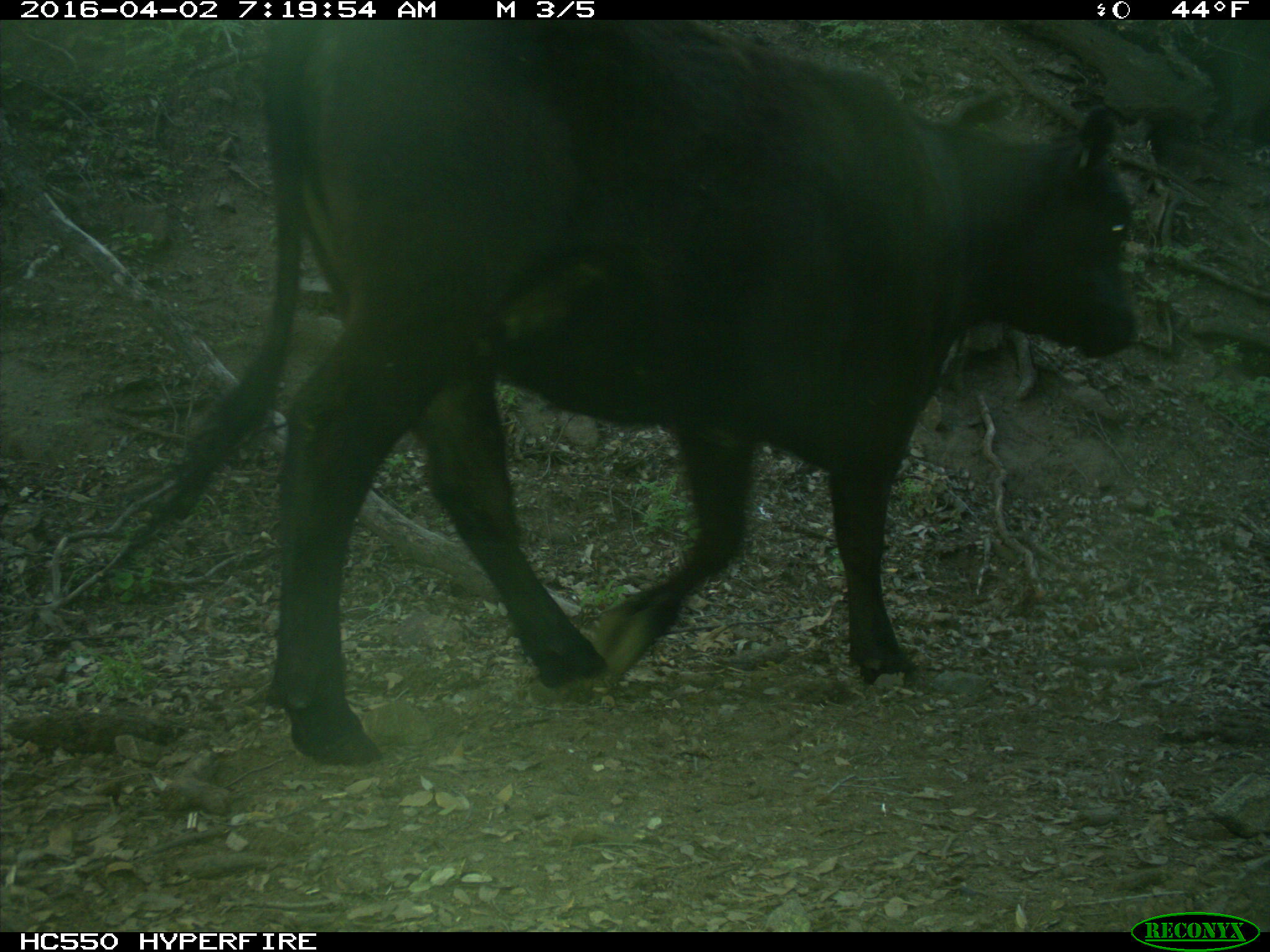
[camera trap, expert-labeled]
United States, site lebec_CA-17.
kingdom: Animalia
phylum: Chordata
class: Mammalia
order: Artiodactyla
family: Bovidae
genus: Bos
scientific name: Bos taurus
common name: domestic cow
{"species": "Bos taurus (domestic cow)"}